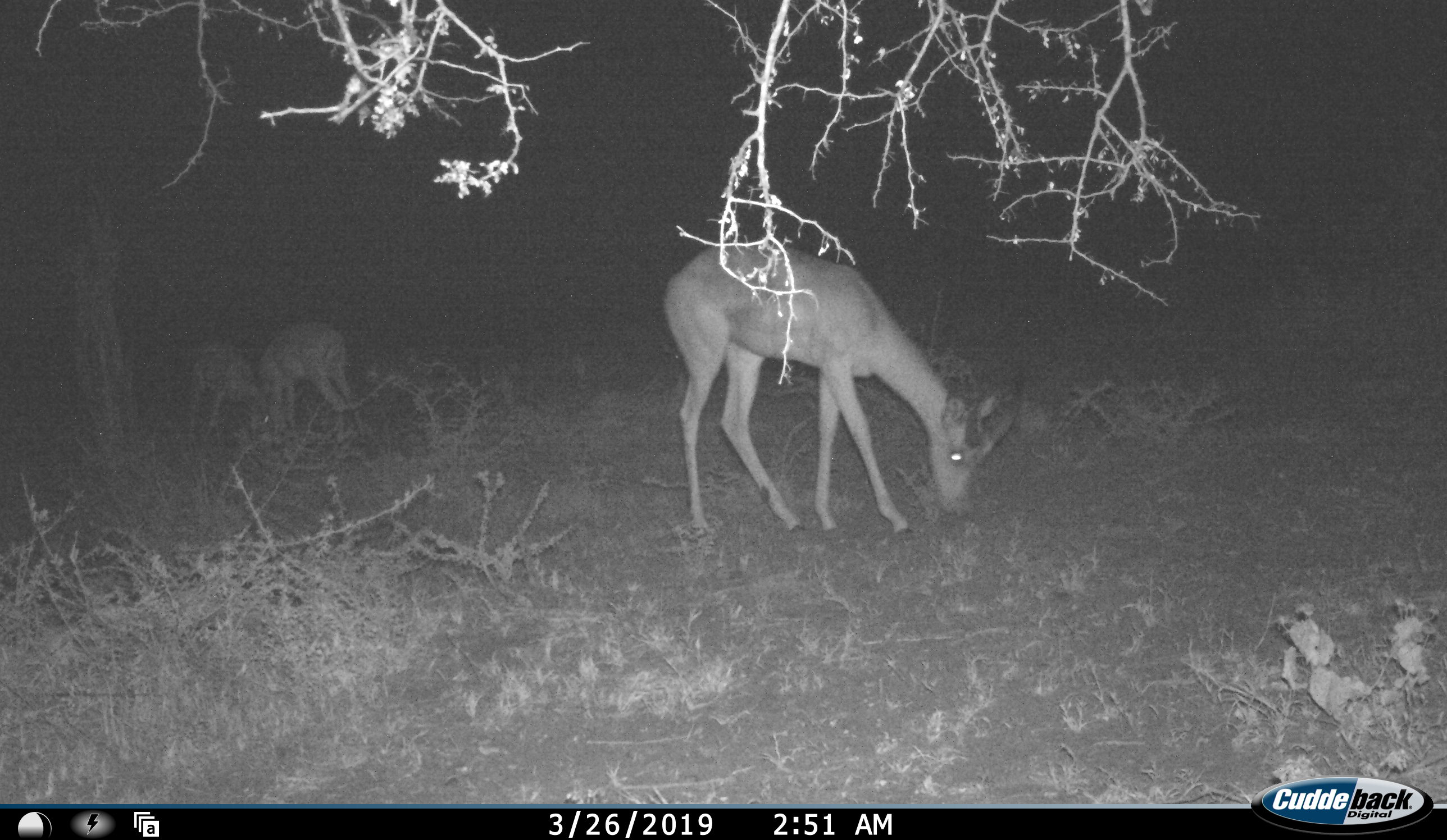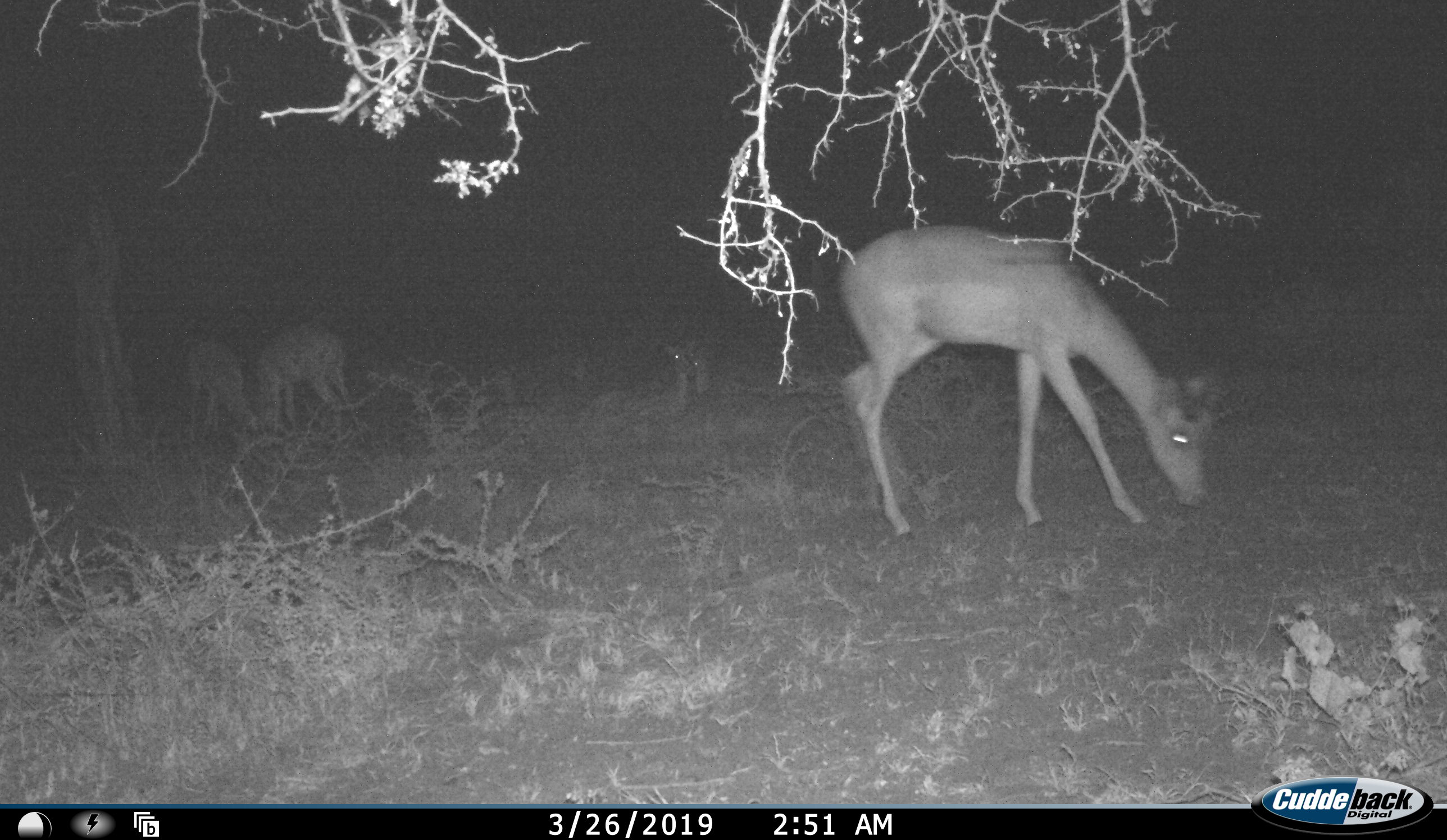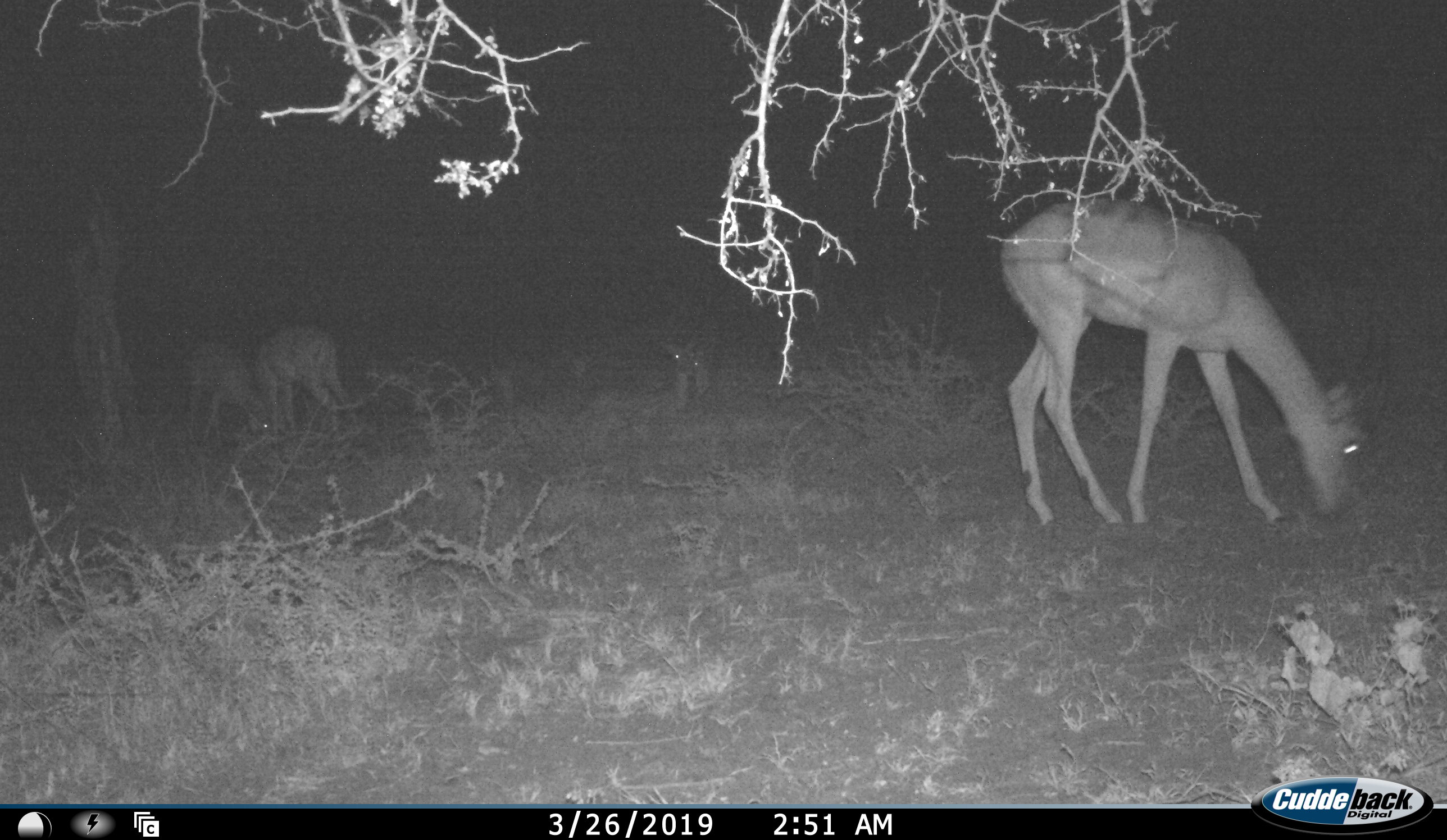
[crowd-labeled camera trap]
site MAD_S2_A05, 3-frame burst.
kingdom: Animalia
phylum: Chordata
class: Mammalia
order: Artiodactyla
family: Bovidae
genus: Aepyceros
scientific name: Aepyceros melampus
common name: impala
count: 5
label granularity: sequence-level